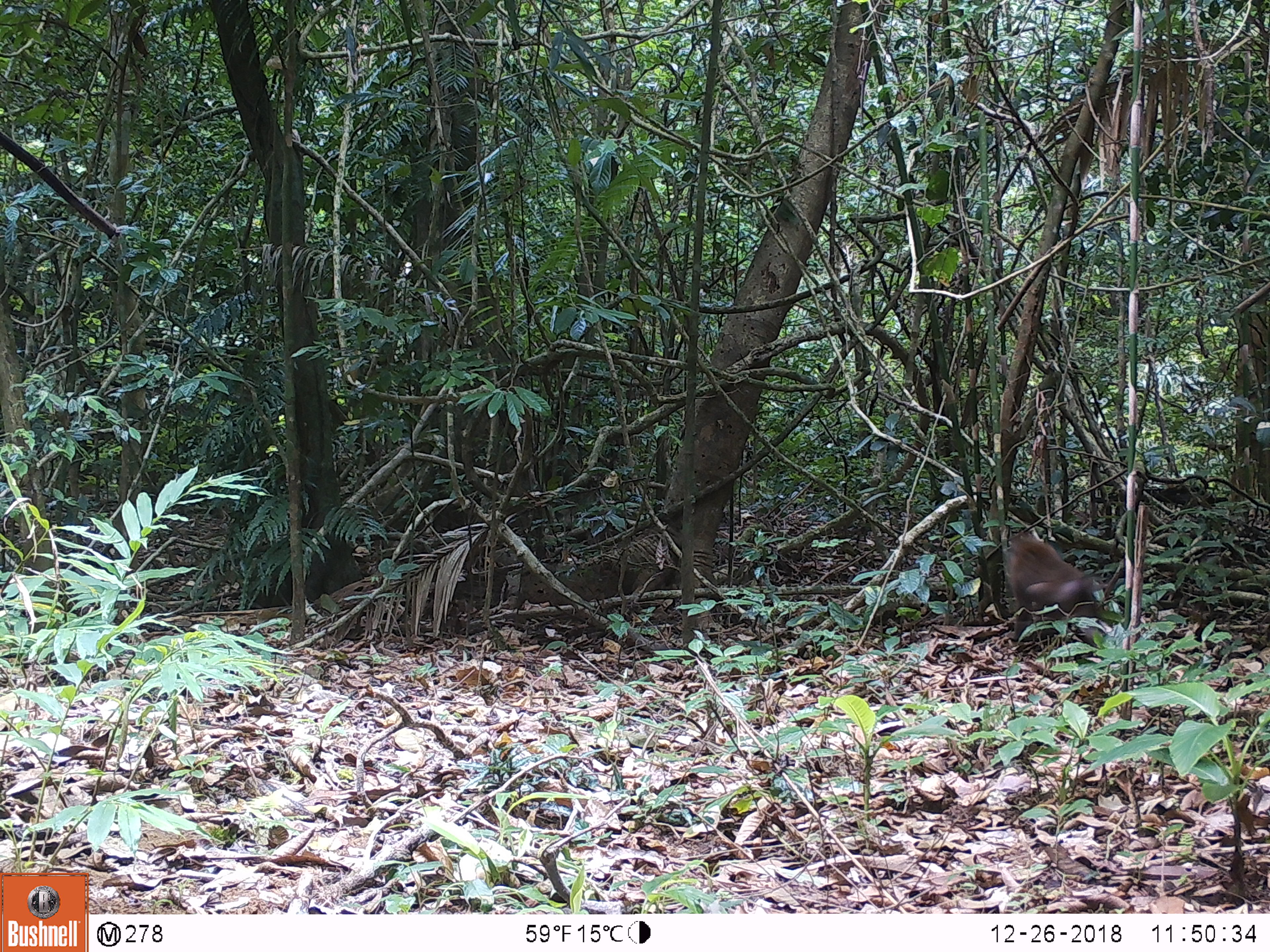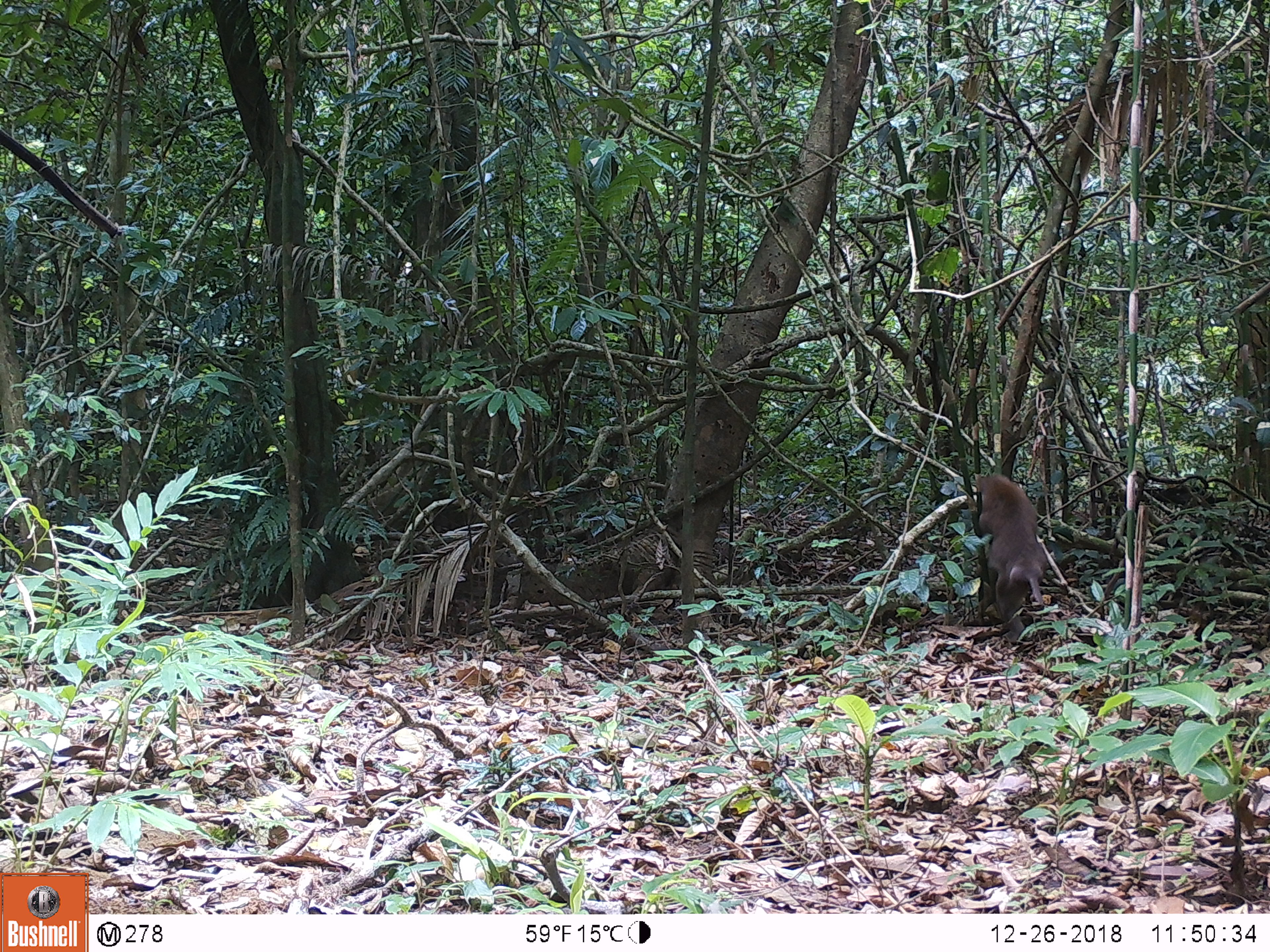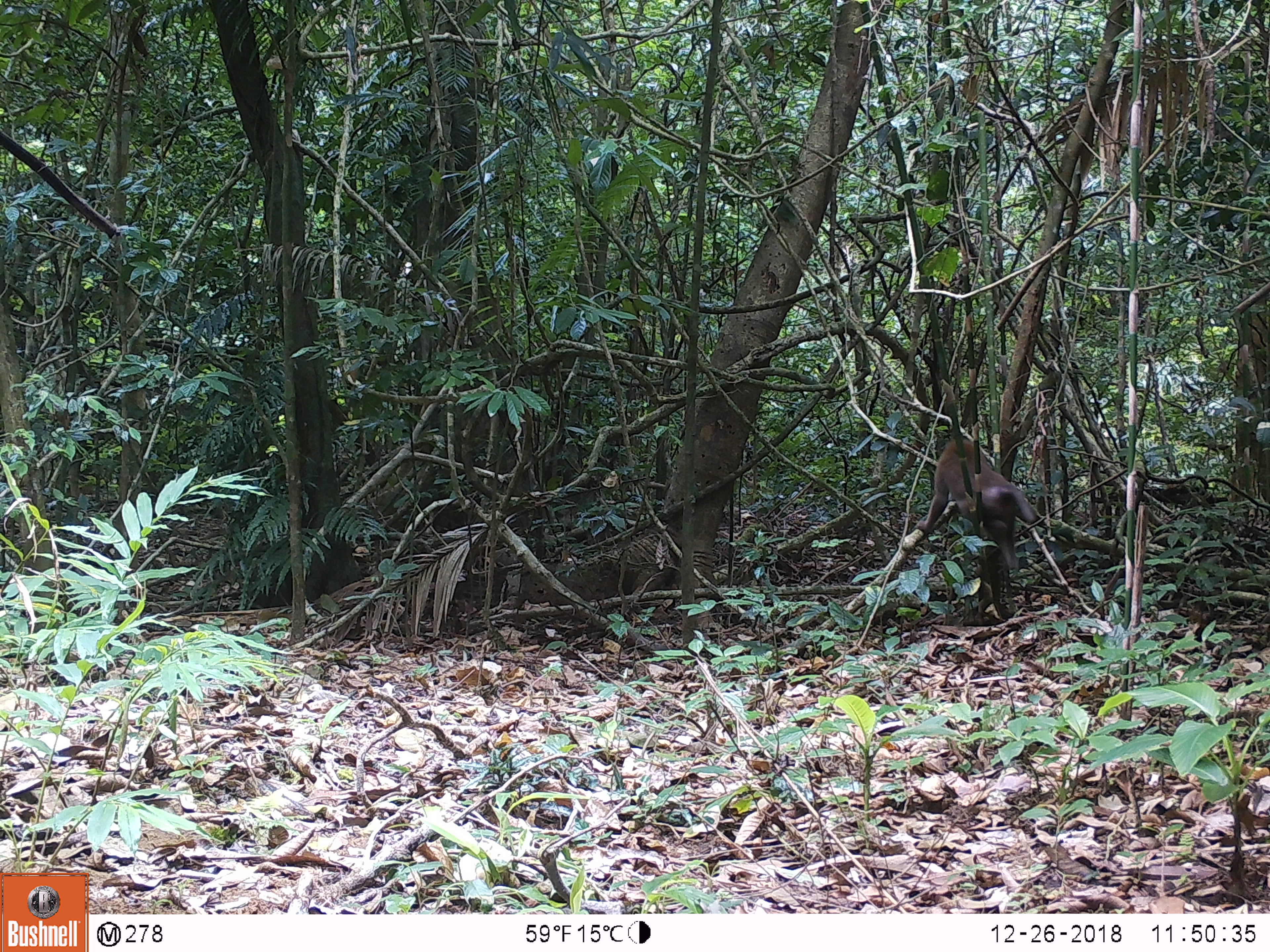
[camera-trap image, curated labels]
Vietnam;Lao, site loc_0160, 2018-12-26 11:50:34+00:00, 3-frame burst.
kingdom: Animalia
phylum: Chordata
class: Mammalia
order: Primates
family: Cercopithecidae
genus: Macaca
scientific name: Macaca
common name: macaques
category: assam or rhesus macaque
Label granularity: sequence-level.